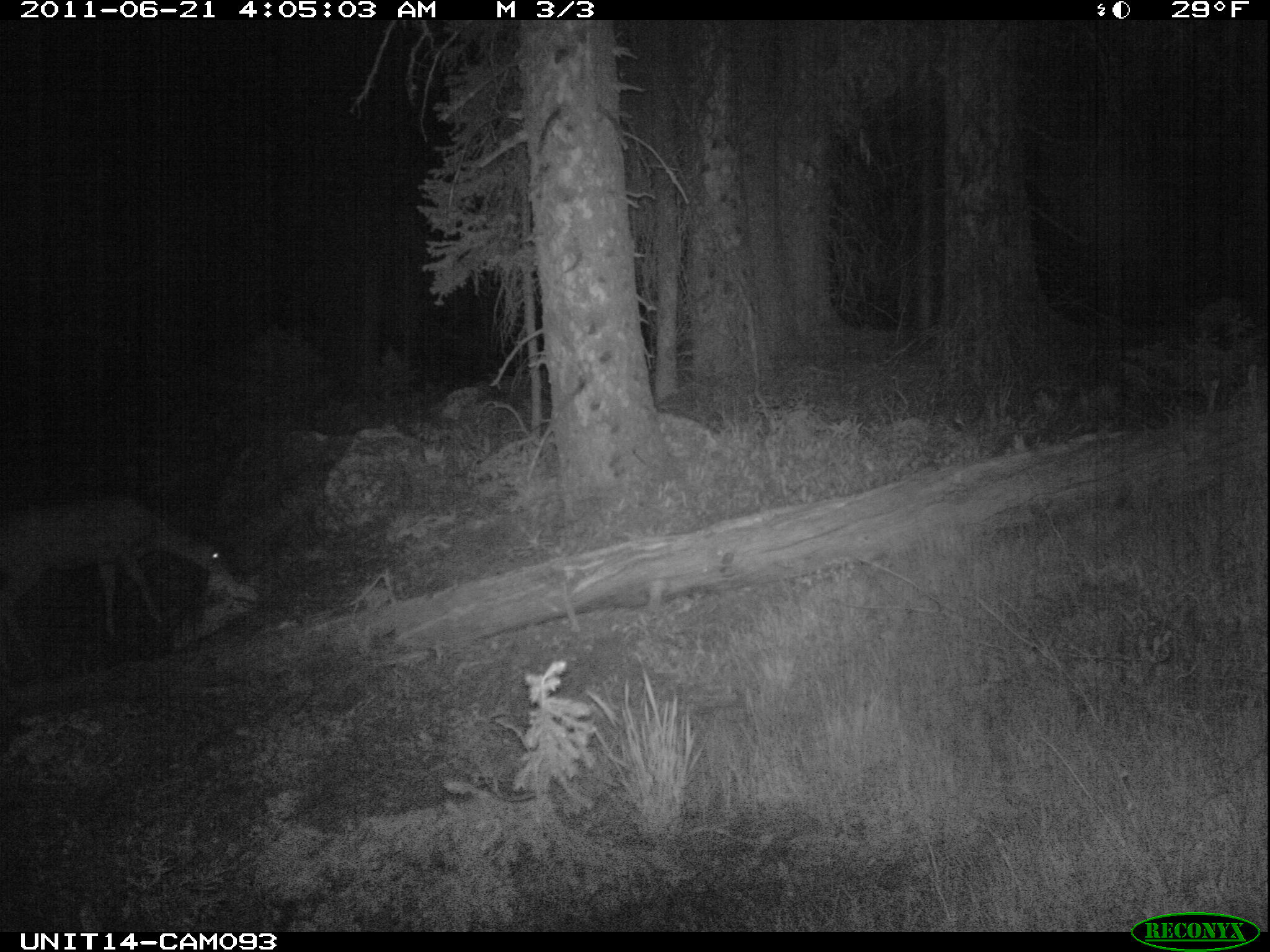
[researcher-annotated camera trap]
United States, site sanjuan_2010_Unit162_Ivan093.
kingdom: Animalia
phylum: Chordata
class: Mammalia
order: Artiodactyla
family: Cervidae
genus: Odocoileus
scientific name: Odocoileus hemionus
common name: mule deer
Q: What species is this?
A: Odocoileus hemionus (mule deer).